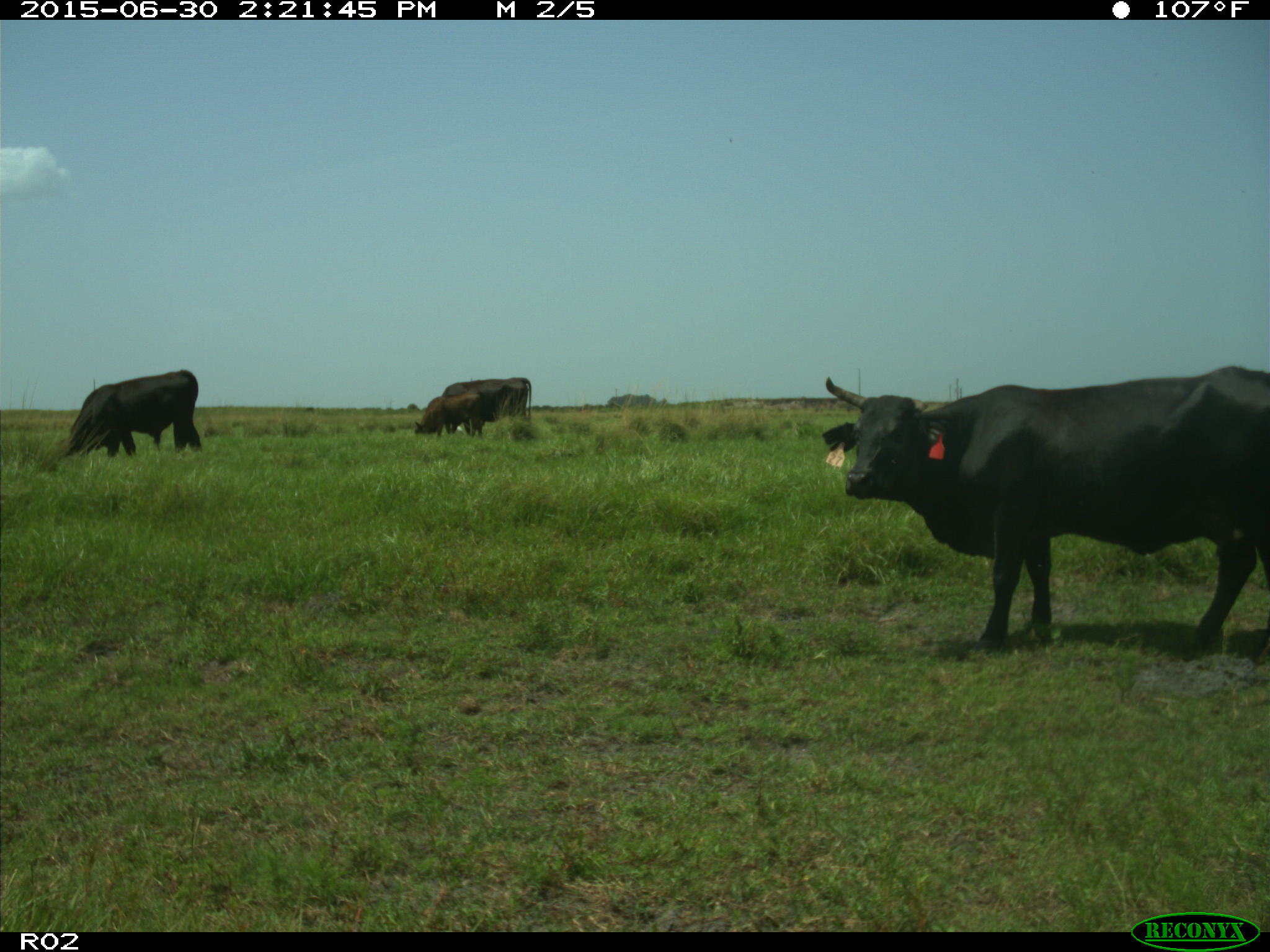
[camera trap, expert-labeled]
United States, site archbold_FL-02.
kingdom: Animalia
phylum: Chordata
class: Mammalia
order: Artiodactyla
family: Bovidae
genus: Bos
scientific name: Bos taurus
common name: domestic cow